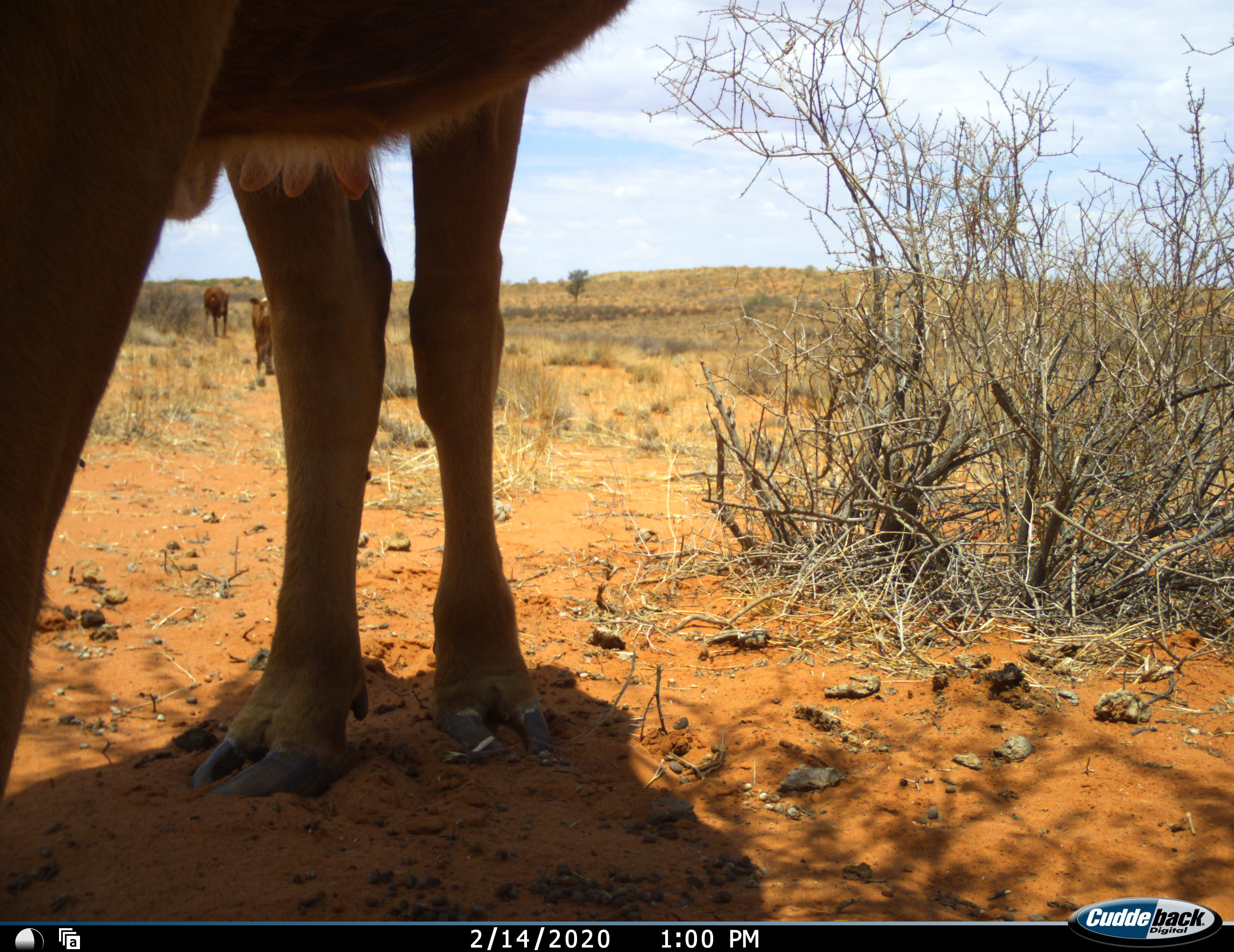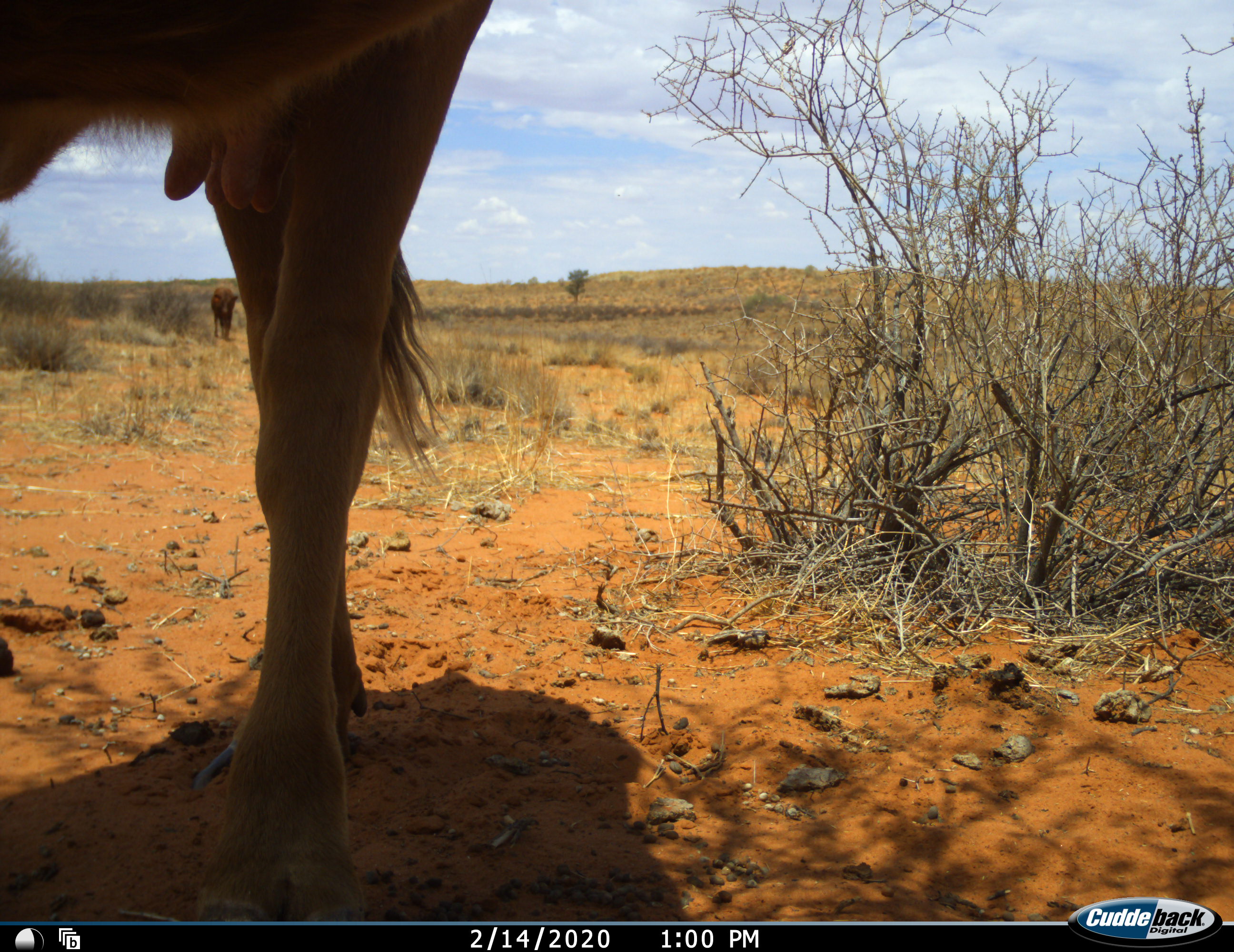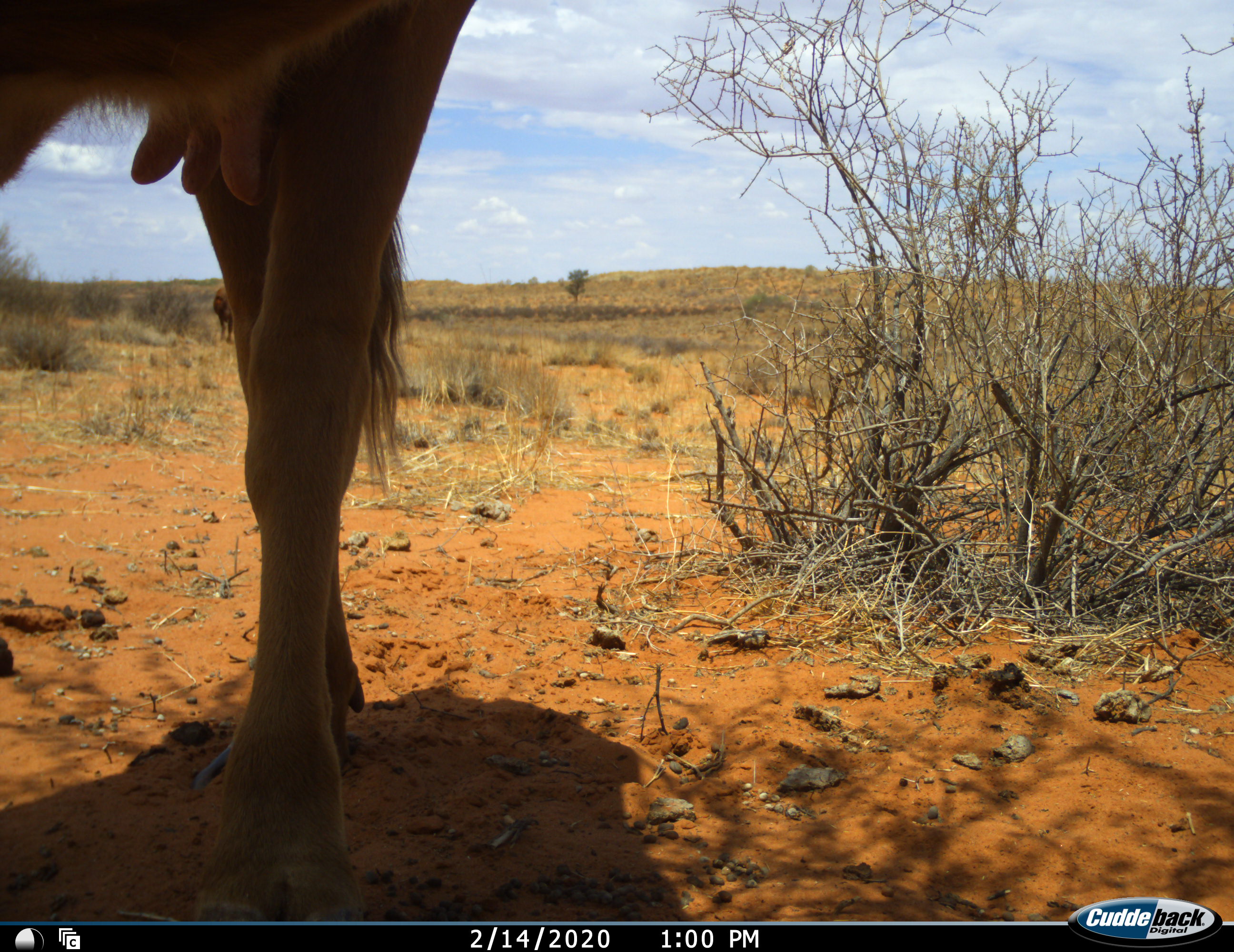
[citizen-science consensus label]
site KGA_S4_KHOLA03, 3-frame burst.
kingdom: Animalia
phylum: Chordata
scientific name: Vertebrata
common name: domestic animal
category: domesticanimal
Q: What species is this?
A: Domesticanimal (domestic animal) (Vertebrata).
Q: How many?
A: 3.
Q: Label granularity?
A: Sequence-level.